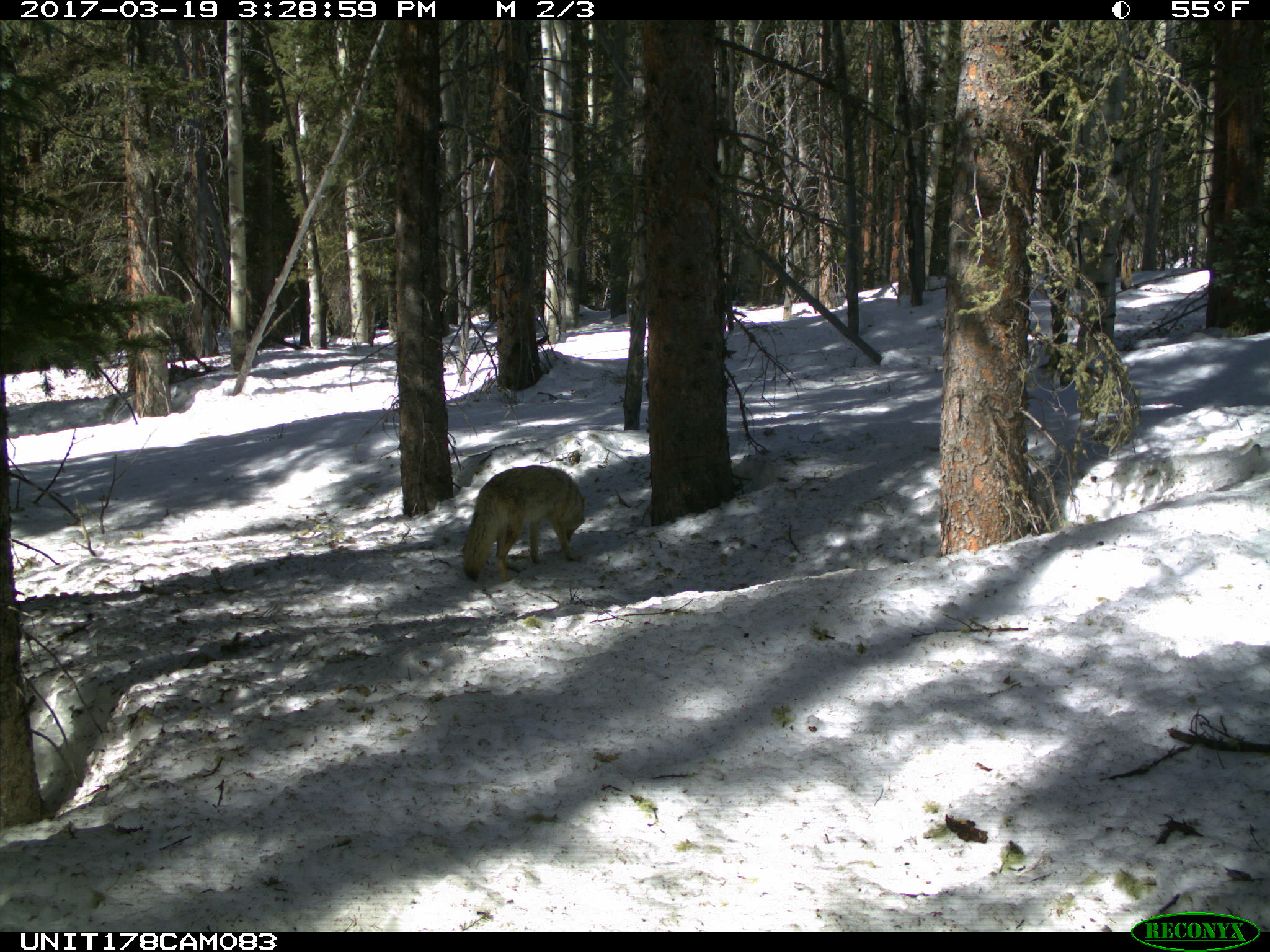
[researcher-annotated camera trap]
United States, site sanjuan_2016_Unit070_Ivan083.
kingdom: Animalia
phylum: Chordata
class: Mammalia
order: Carnivora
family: Canidae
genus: Canis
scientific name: Canis latrans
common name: coyote